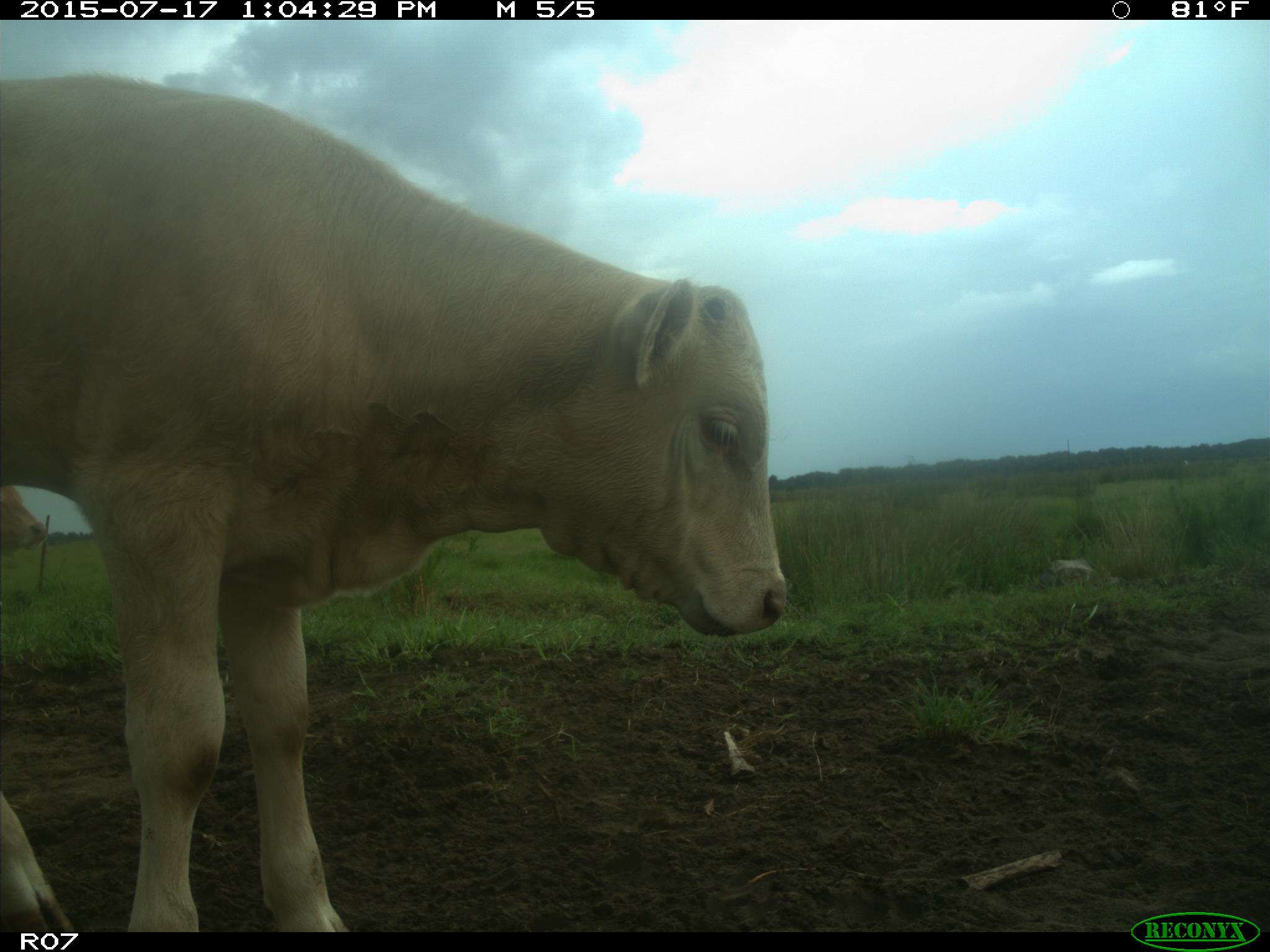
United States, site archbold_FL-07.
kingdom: Animalia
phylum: Chordata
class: Mammalia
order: Artiodactyla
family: Bovidae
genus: Bos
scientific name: Bos taurus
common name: domestic cow